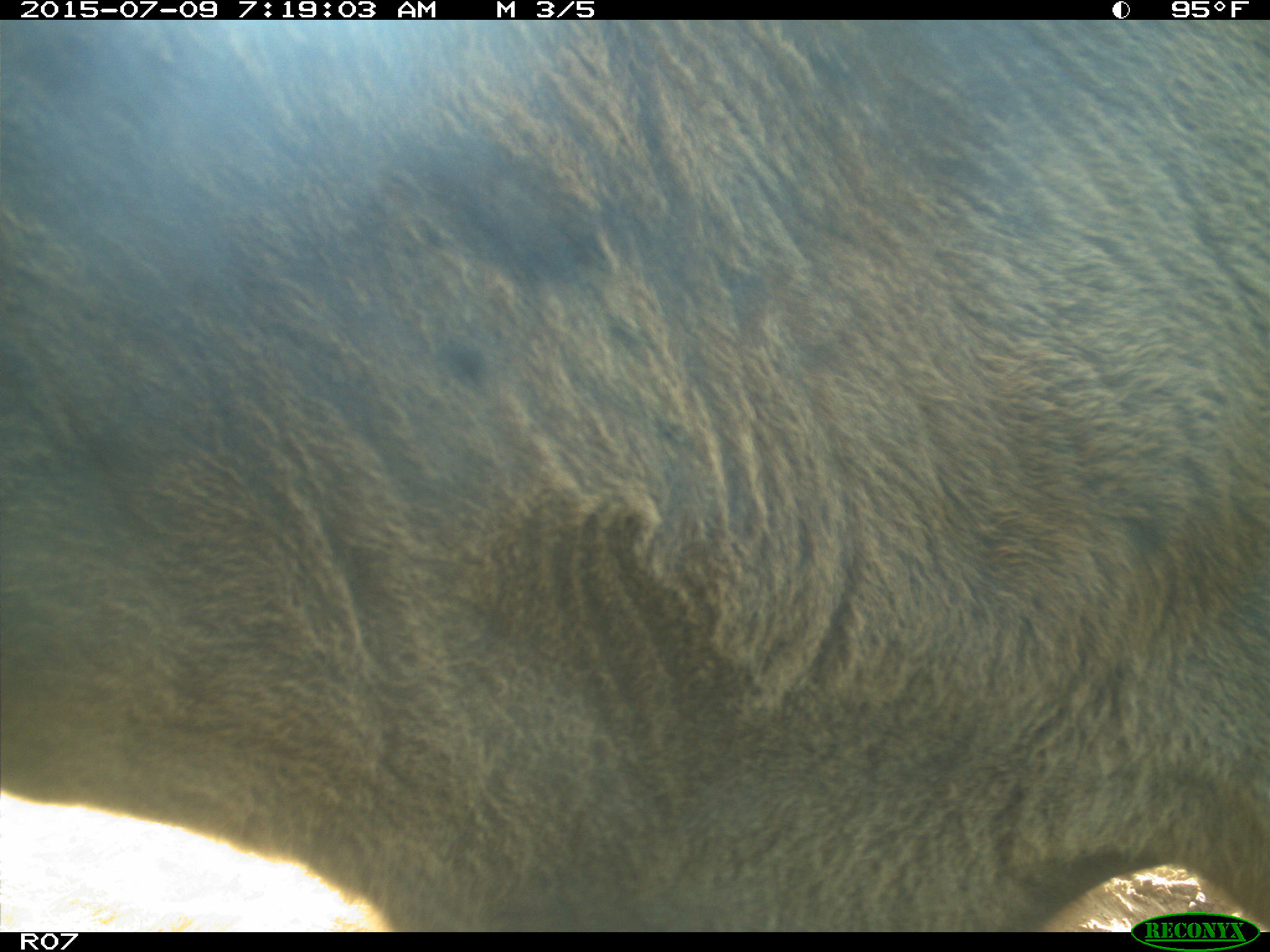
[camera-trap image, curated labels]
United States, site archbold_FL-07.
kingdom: Animalia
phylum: Chordata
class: Mammalia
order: Artiodactyla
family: Bovidae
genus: Bos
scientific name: Bos taurus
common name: domestic cow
Bos taurus (domestic cow).